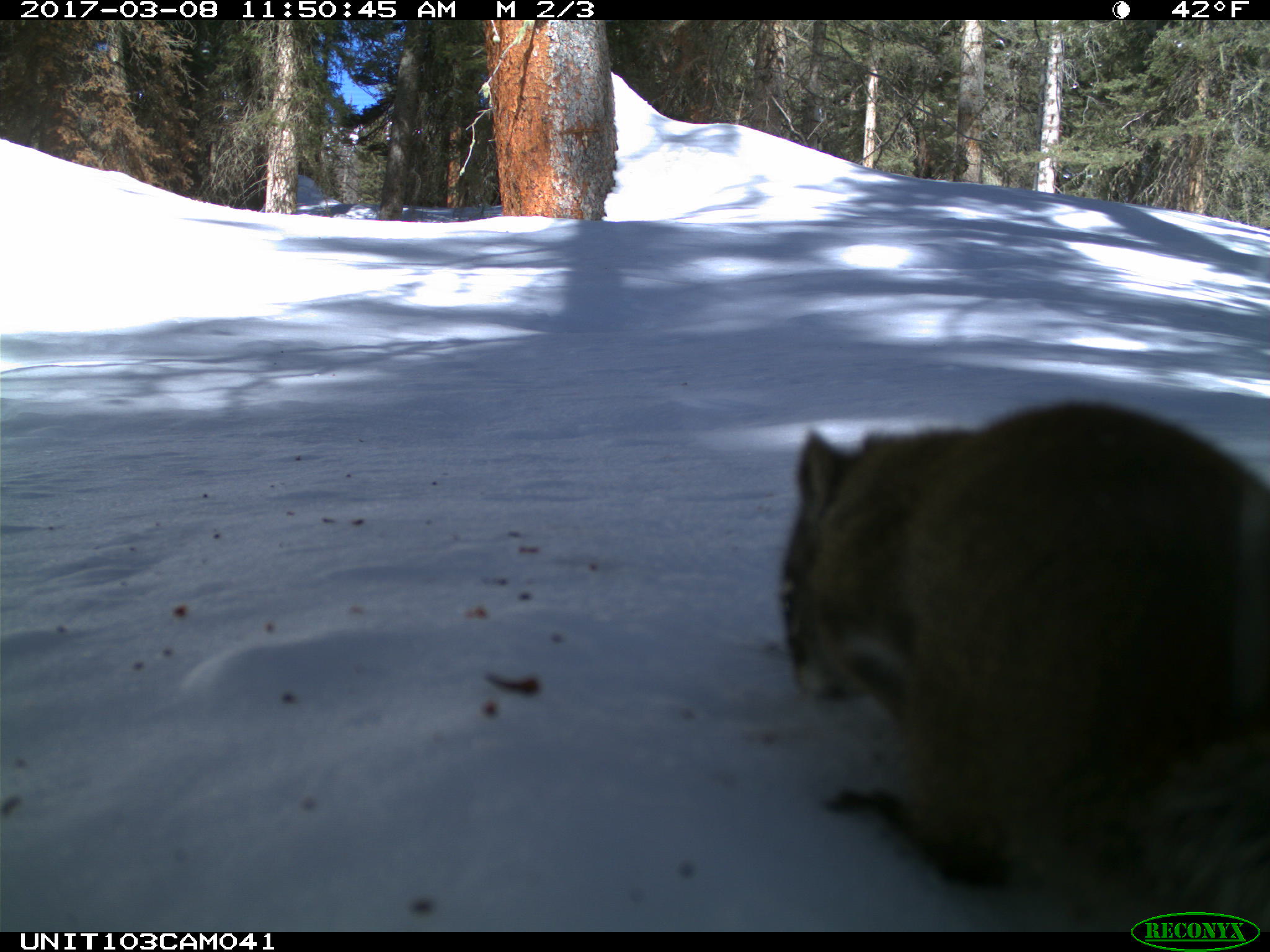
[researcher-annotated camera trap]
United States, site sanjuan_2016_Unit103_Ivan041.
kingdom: Animalia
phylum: Chordata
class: Mammalia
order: Rodentia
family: Sciuridae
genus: Tamiasciurus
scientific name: Tamiasciurus hudsonicus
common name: american red squirrel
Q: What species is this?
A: Tamiasciurus hudsonicus (american red squirrel).